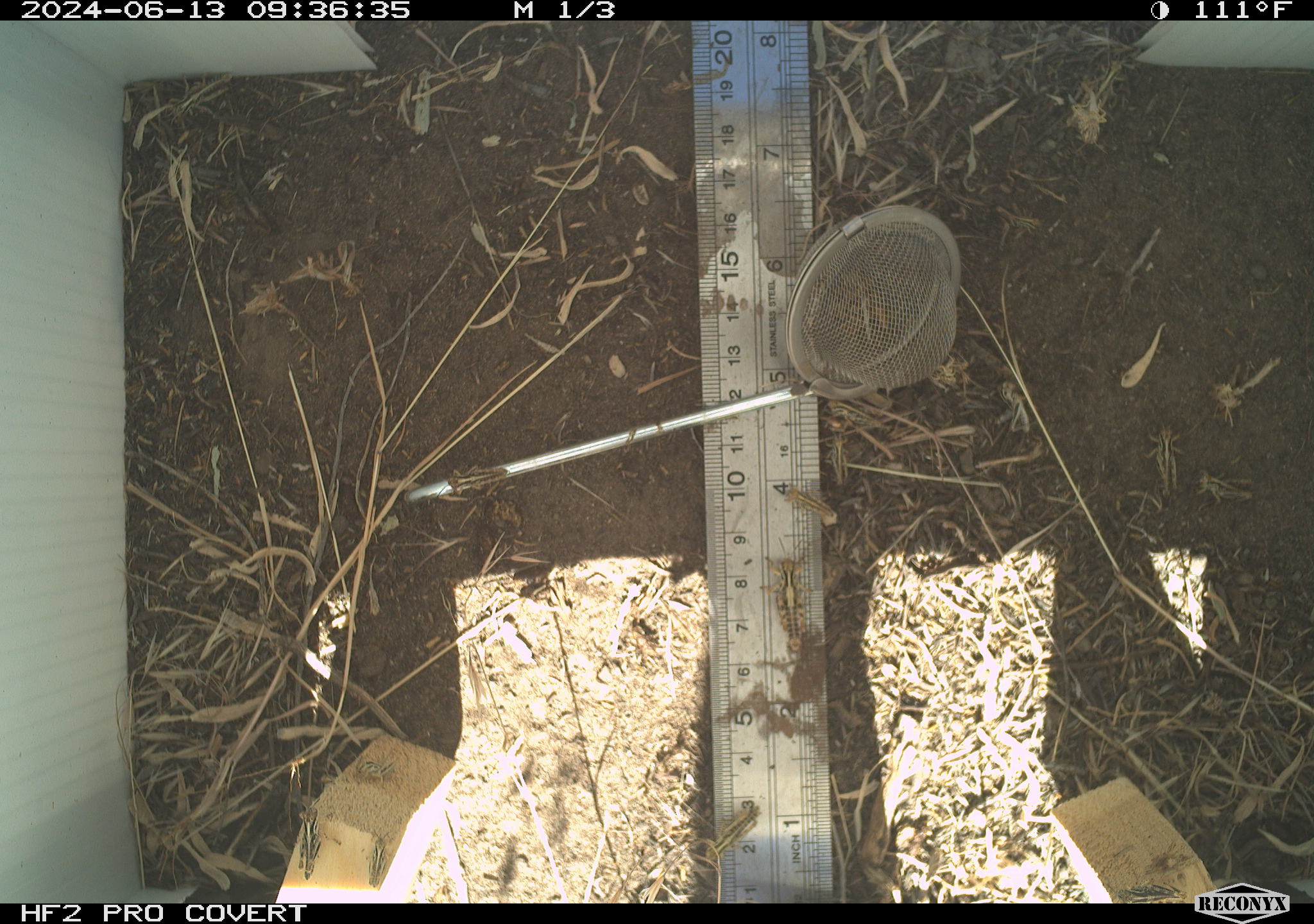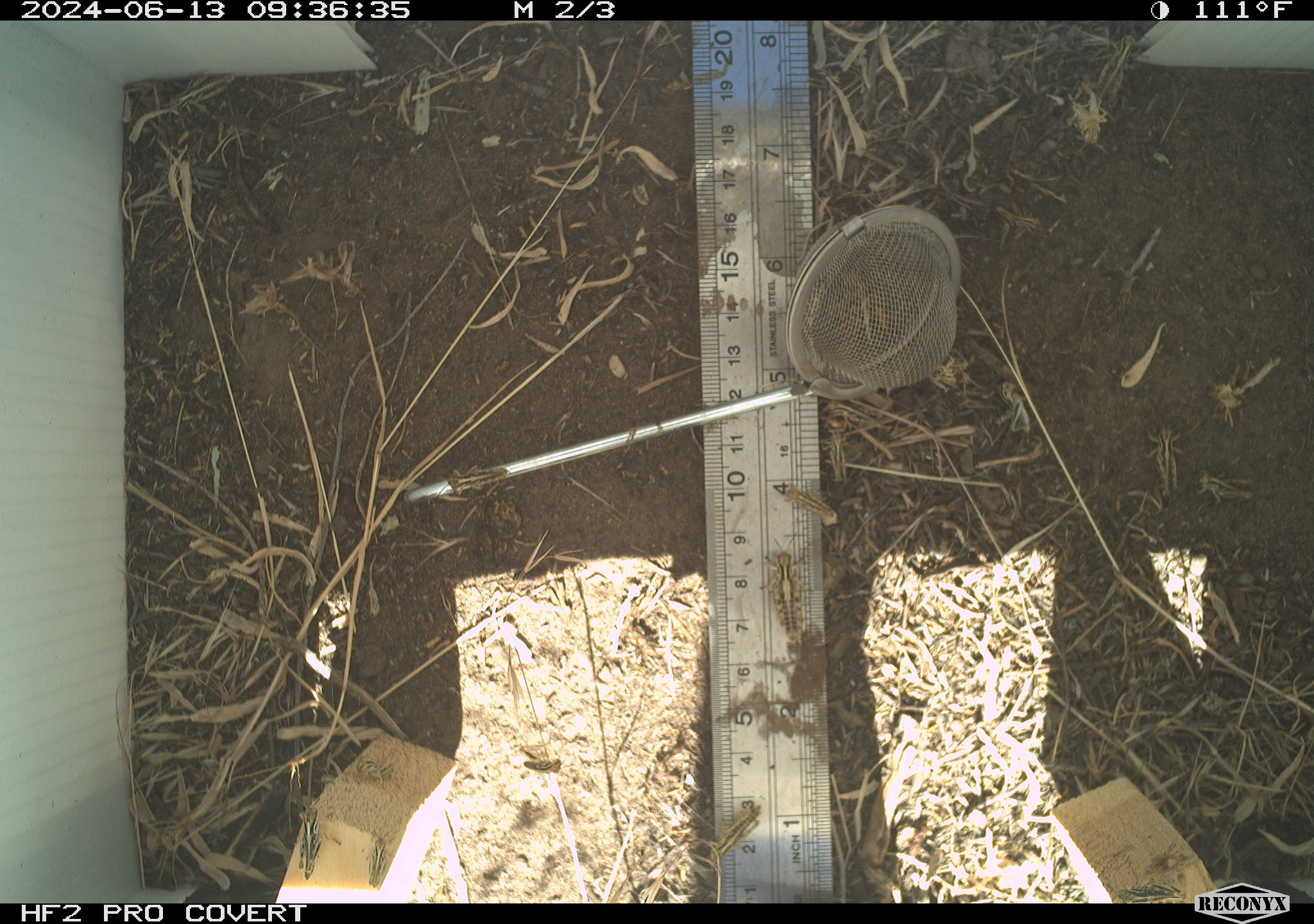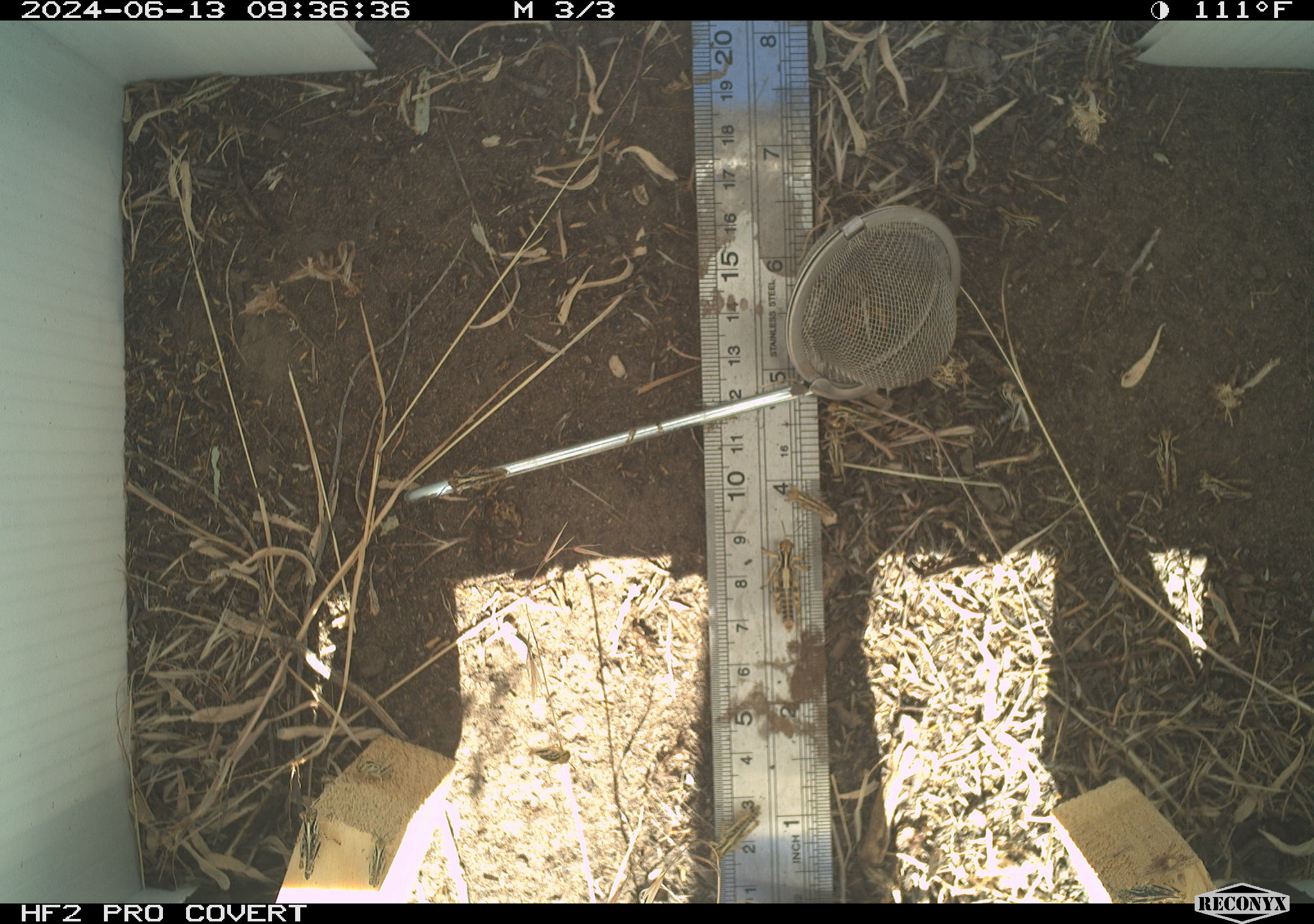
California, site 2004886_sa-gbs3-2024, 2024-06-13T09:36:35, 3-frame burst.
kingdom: Animalia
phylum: Arthropoda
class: Insecta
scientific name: Insecta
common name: insect